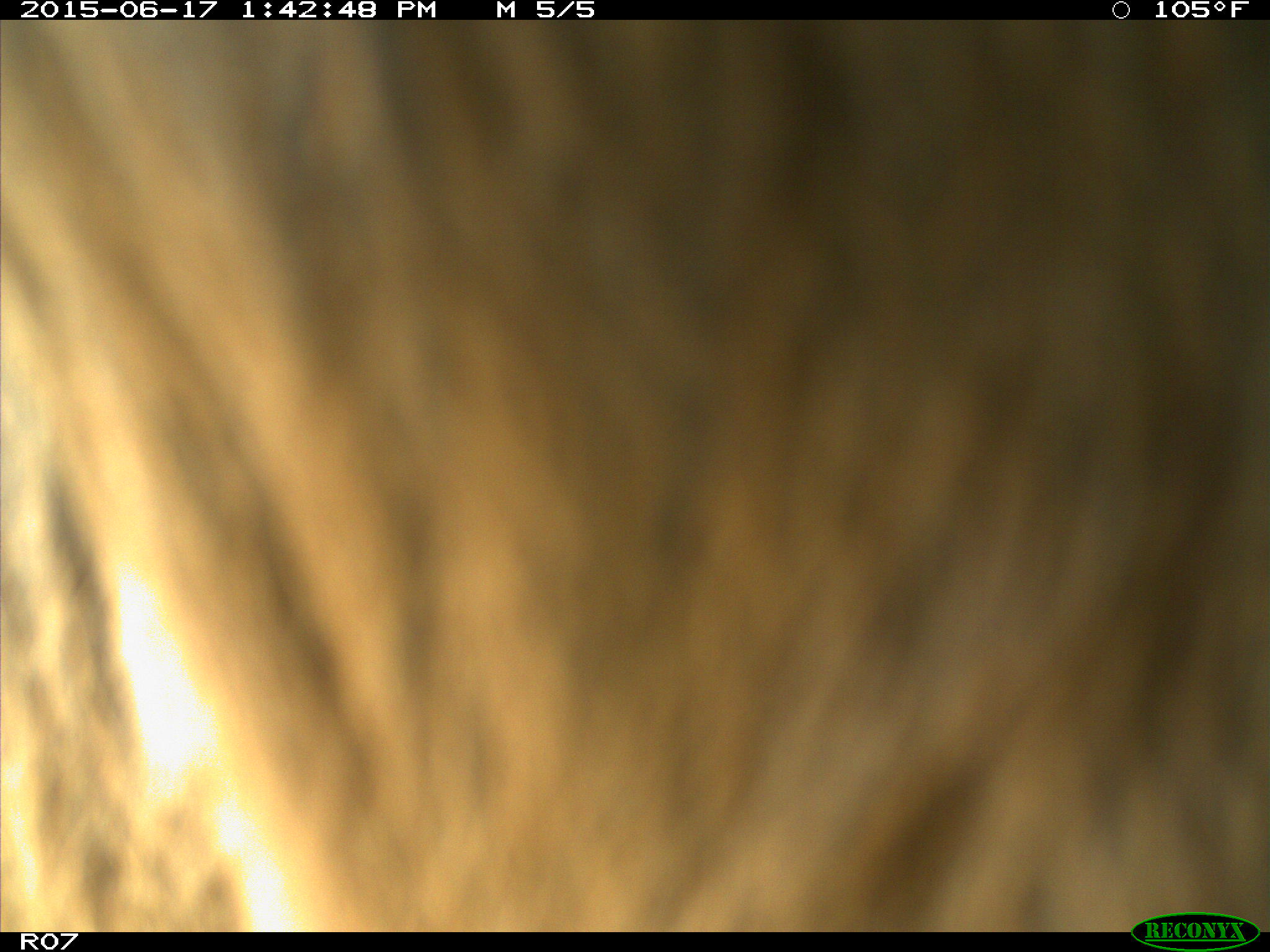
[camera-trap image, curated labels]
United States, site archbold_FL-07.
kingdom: Animalia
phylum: Chordata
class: Mammalia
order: Artiodactyla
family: Bovidae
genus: Bos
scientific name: Bos taurus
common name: domestic cow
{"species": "Bos taurus (domestic cow)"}